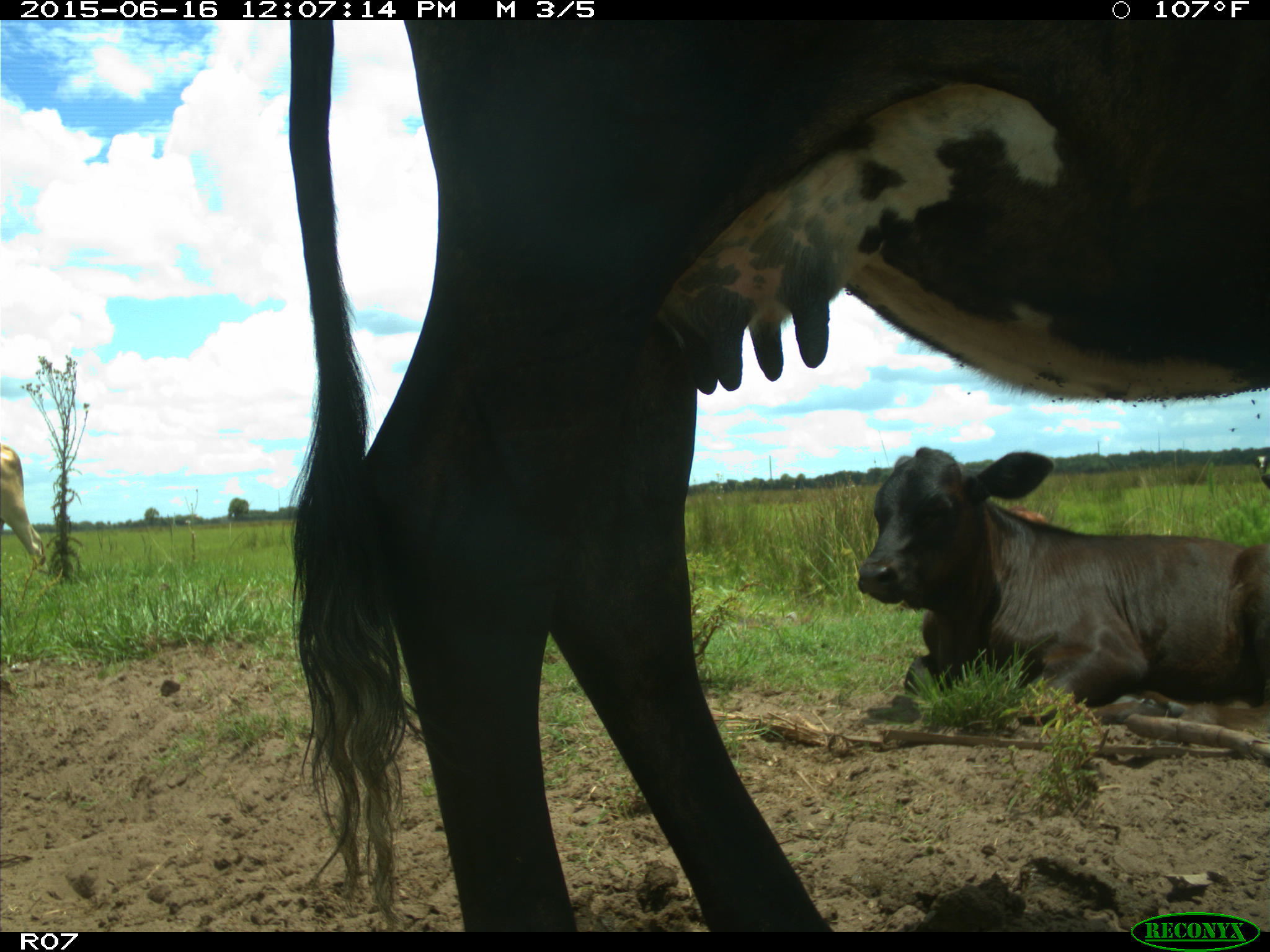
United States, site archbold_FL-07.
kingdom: Animalia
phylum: Chordata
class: Mammalia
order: Artiodactyla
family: Bovidae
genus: Bos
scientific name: Bos taurus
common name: domestic cow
Bos taurus (domestic cow).